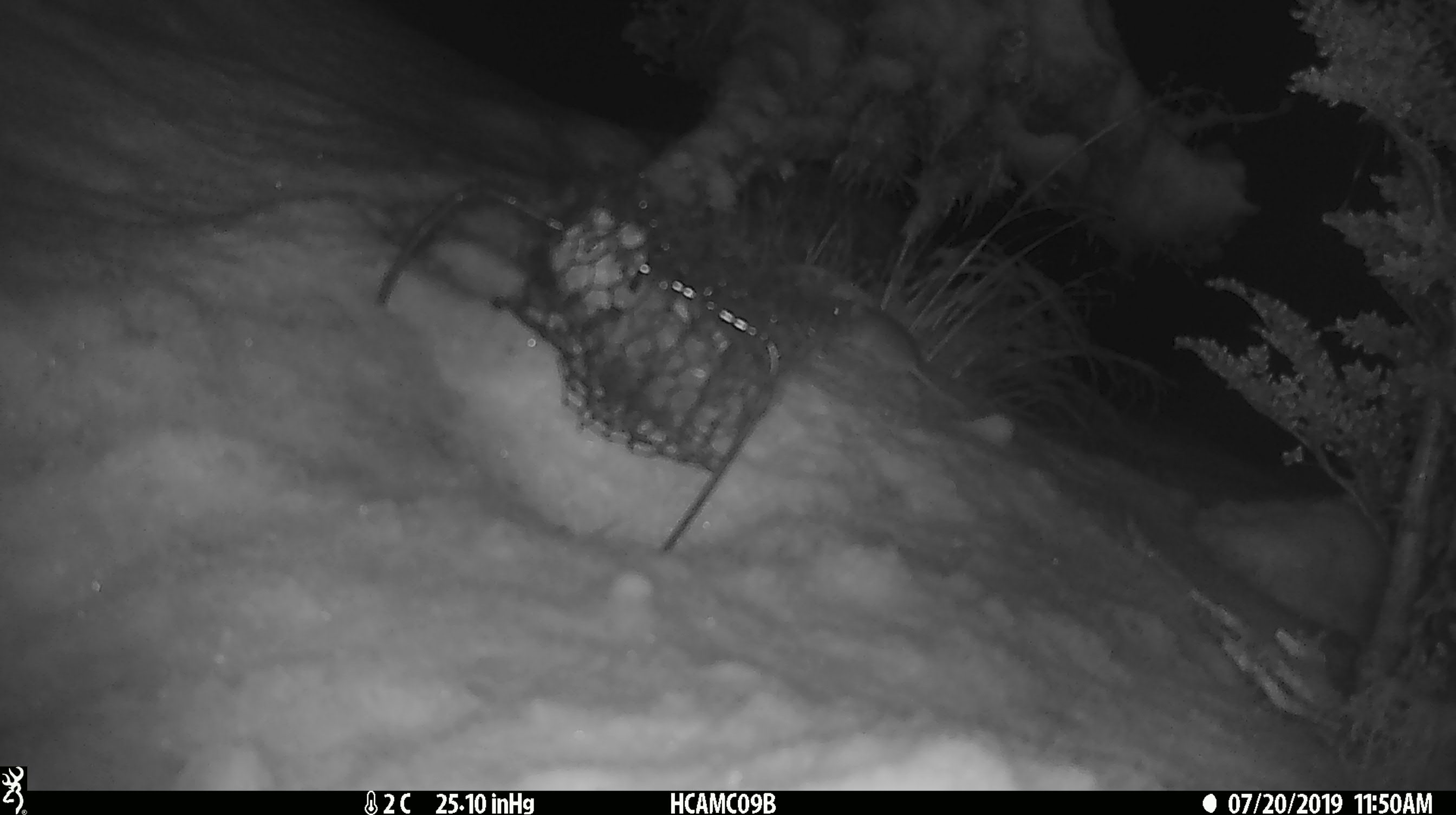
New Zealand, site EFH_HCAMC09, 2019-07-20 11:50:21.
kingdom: Animalia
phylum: Chordata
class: Mammalia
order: Rodentia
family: Muridae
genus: Mus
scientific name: Mus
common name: mouse